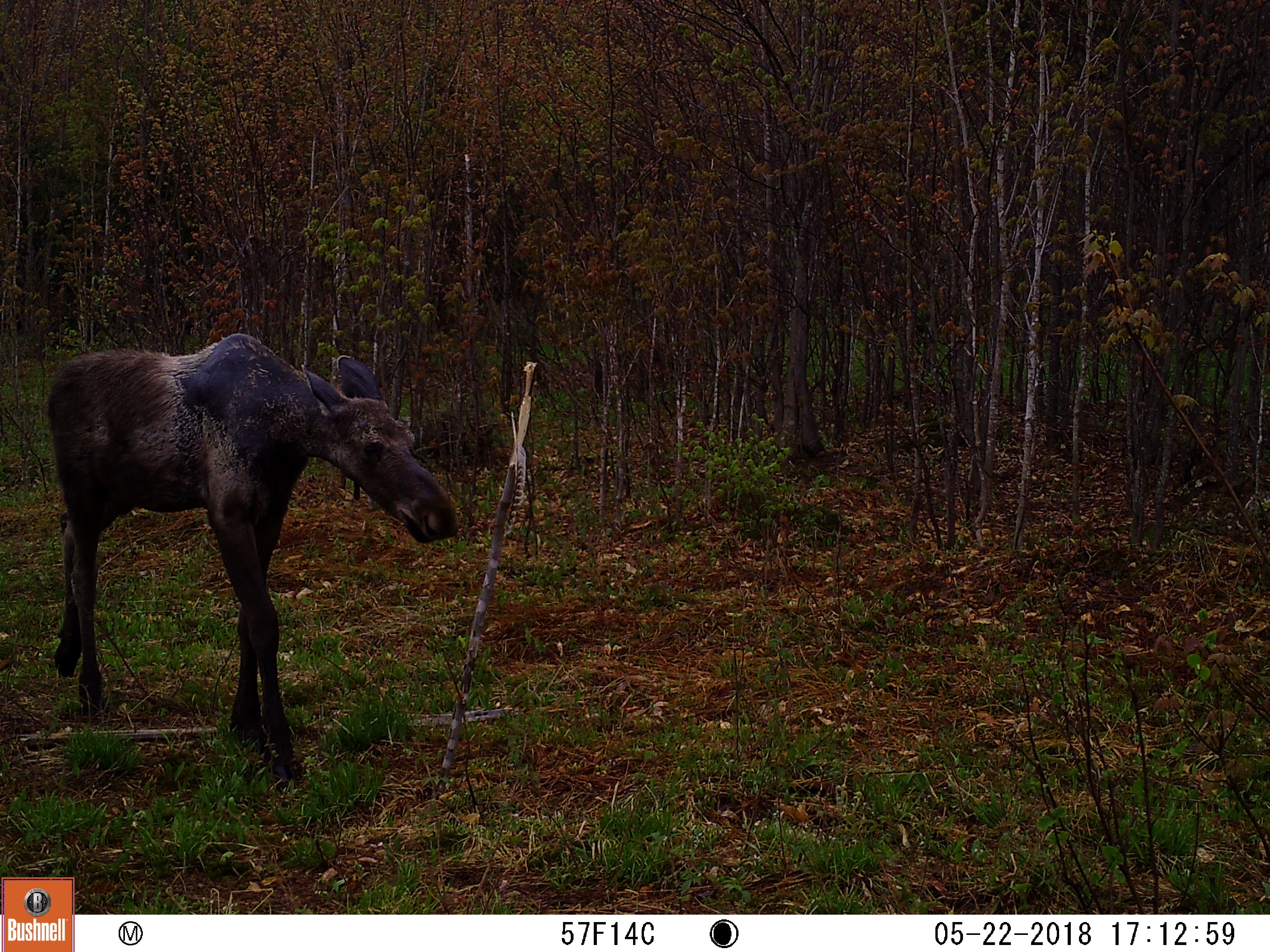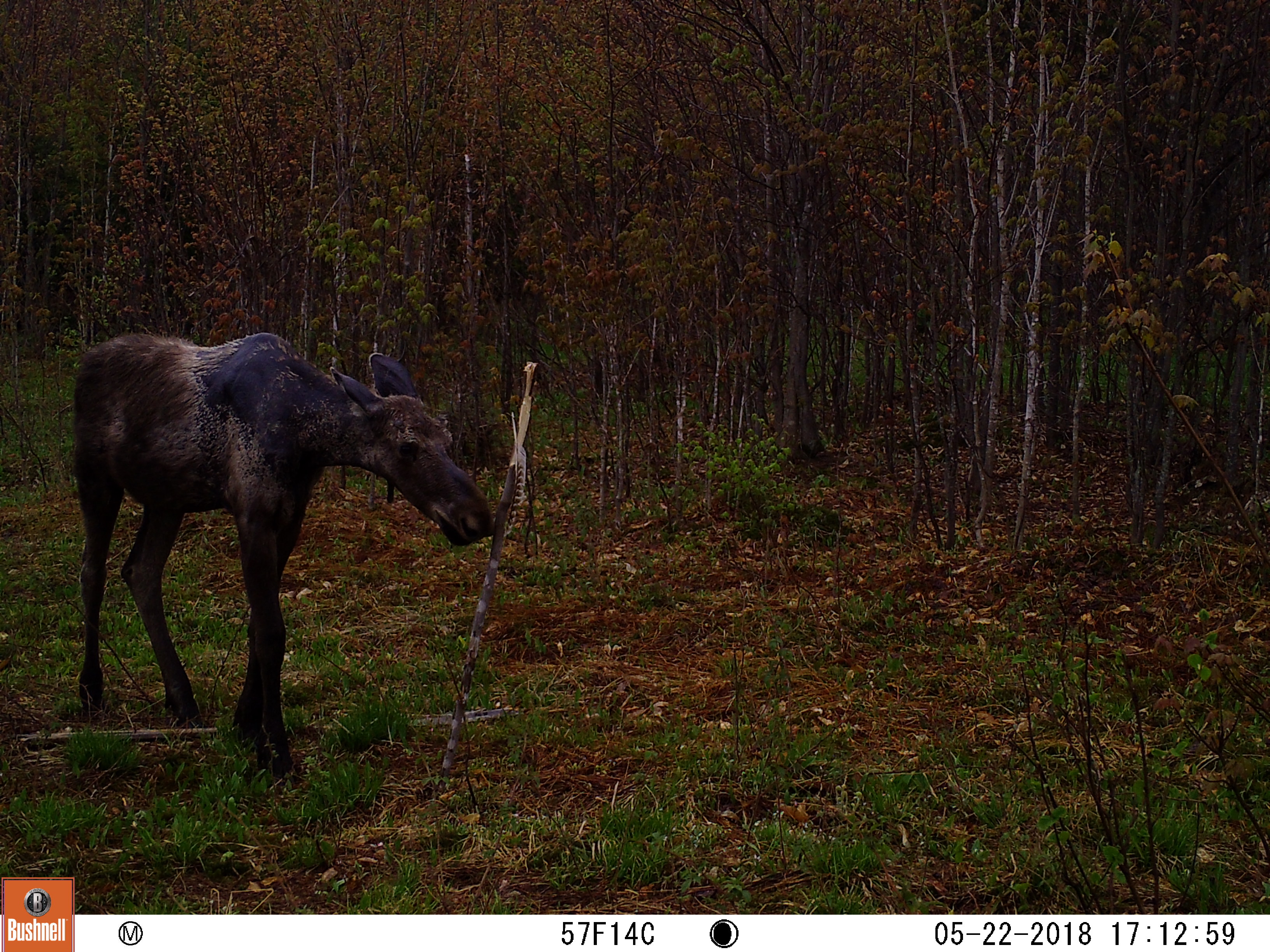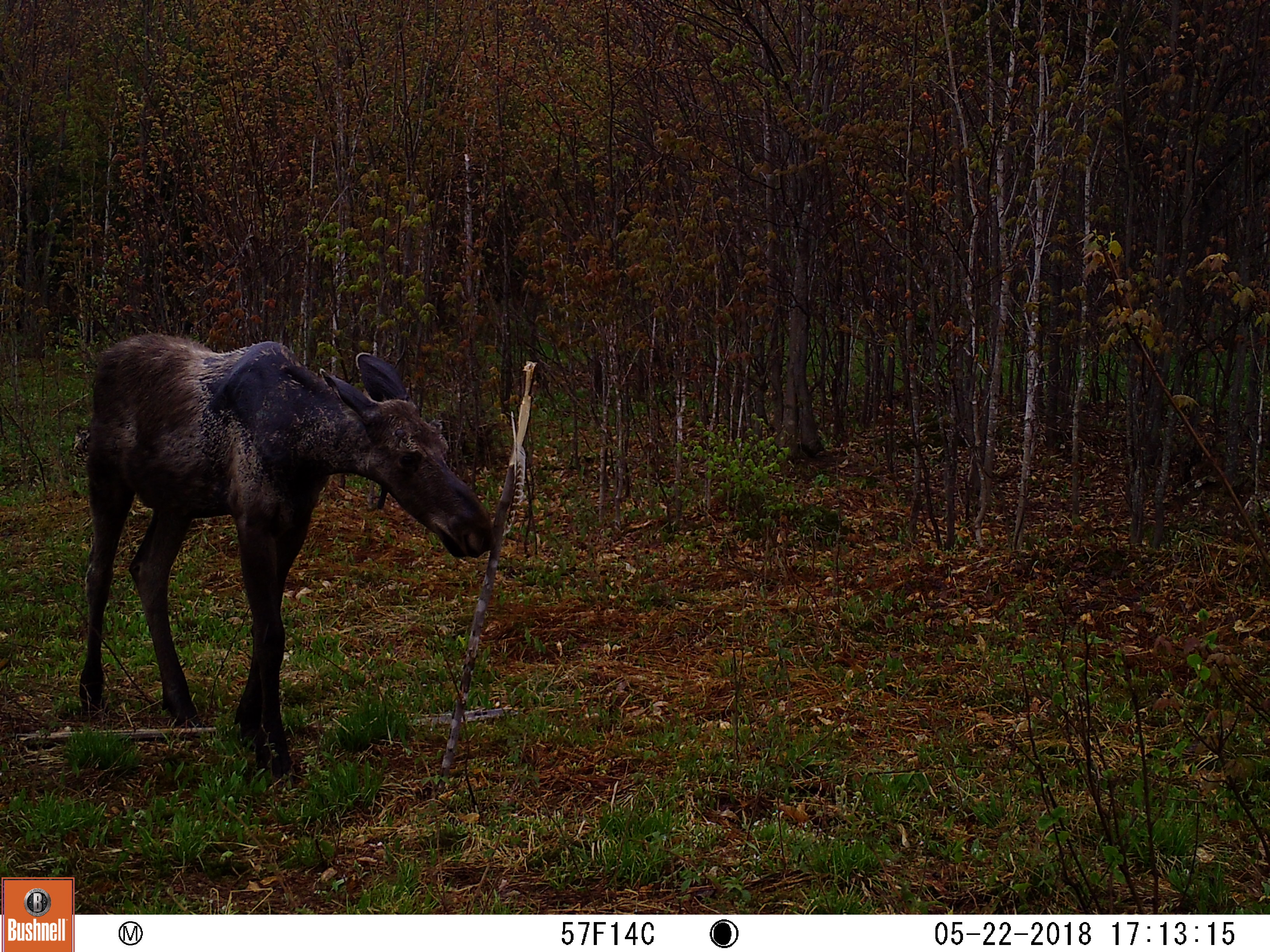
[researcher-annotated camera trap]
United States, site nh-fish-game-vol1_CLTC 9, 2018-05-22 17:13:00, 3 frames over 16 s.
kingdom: Animalia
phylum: Chordata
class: Mammalia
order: Artiodactyla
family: Cervidae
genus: Alces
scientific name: Alces alces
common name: moose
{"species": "moose (Alces alces)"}